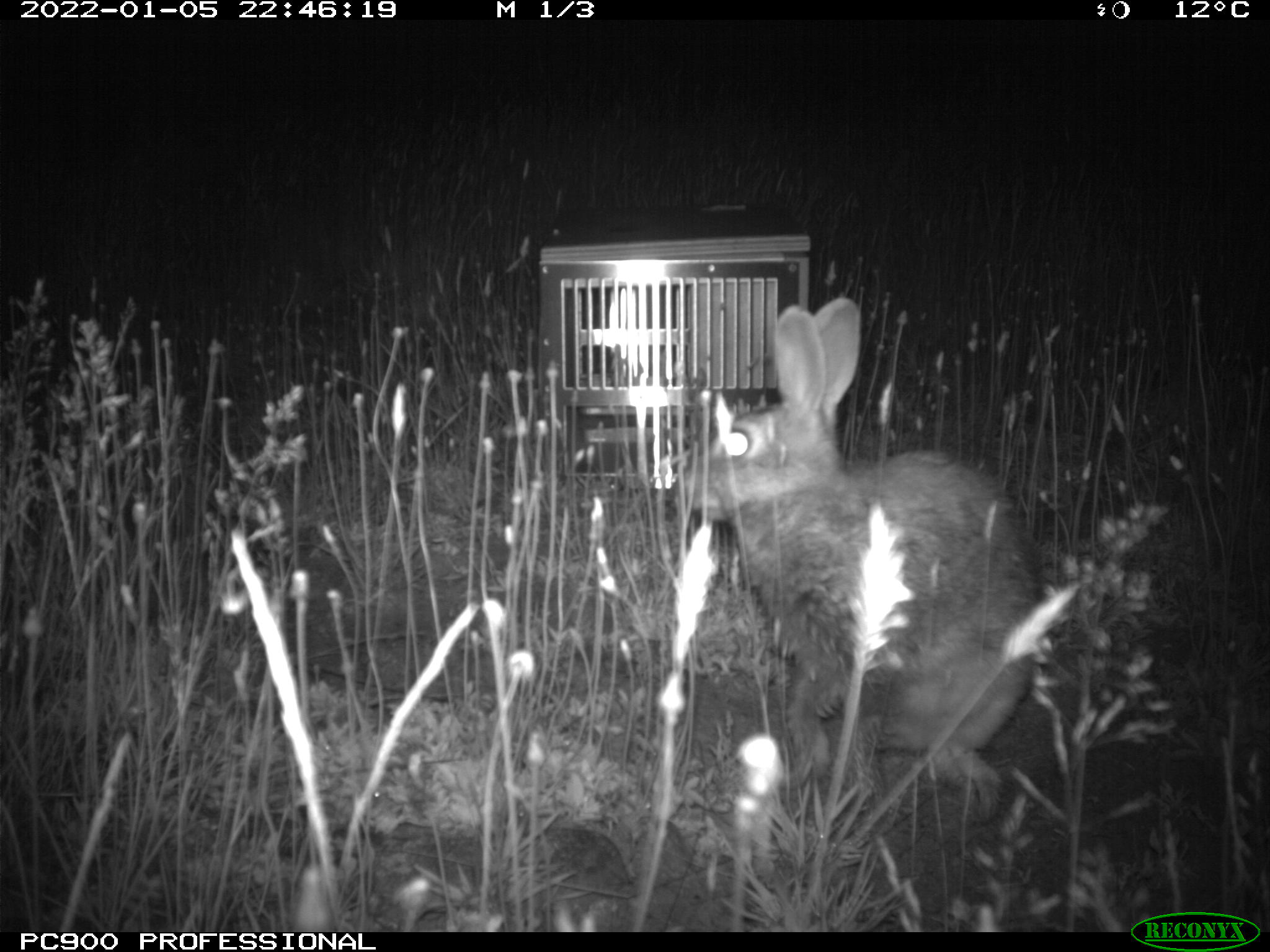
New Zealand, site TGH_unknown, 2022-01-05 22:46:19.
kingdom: Animalia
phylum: Chordata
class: Mammalia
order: Lagomorpha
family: Leporidae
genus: Oryctolagus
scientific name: Oryctolagus cuniculus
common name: european rabbit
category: rabbit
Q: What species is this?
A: Rabbit (european rabbit) (Oryctolagus cuniculus).